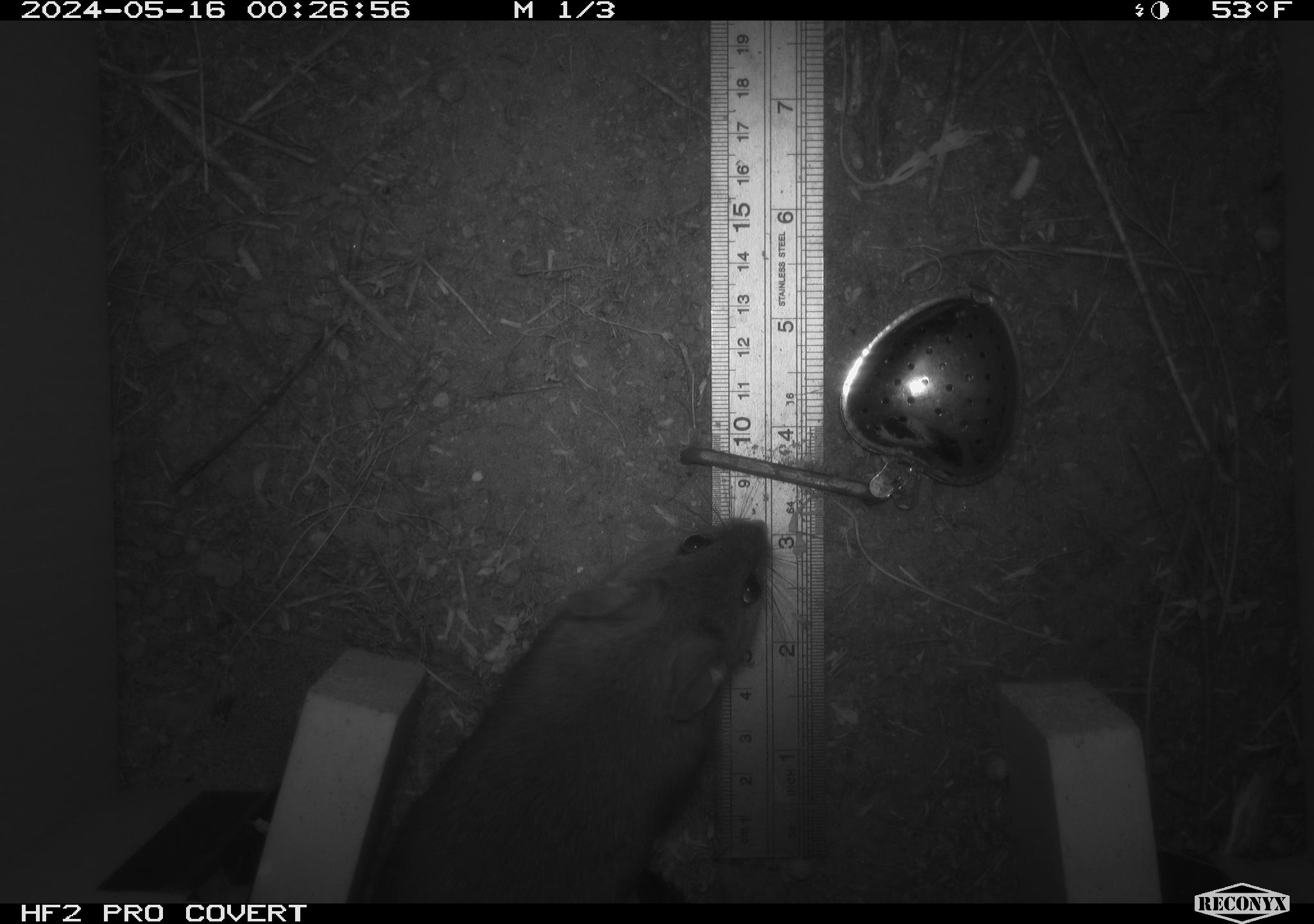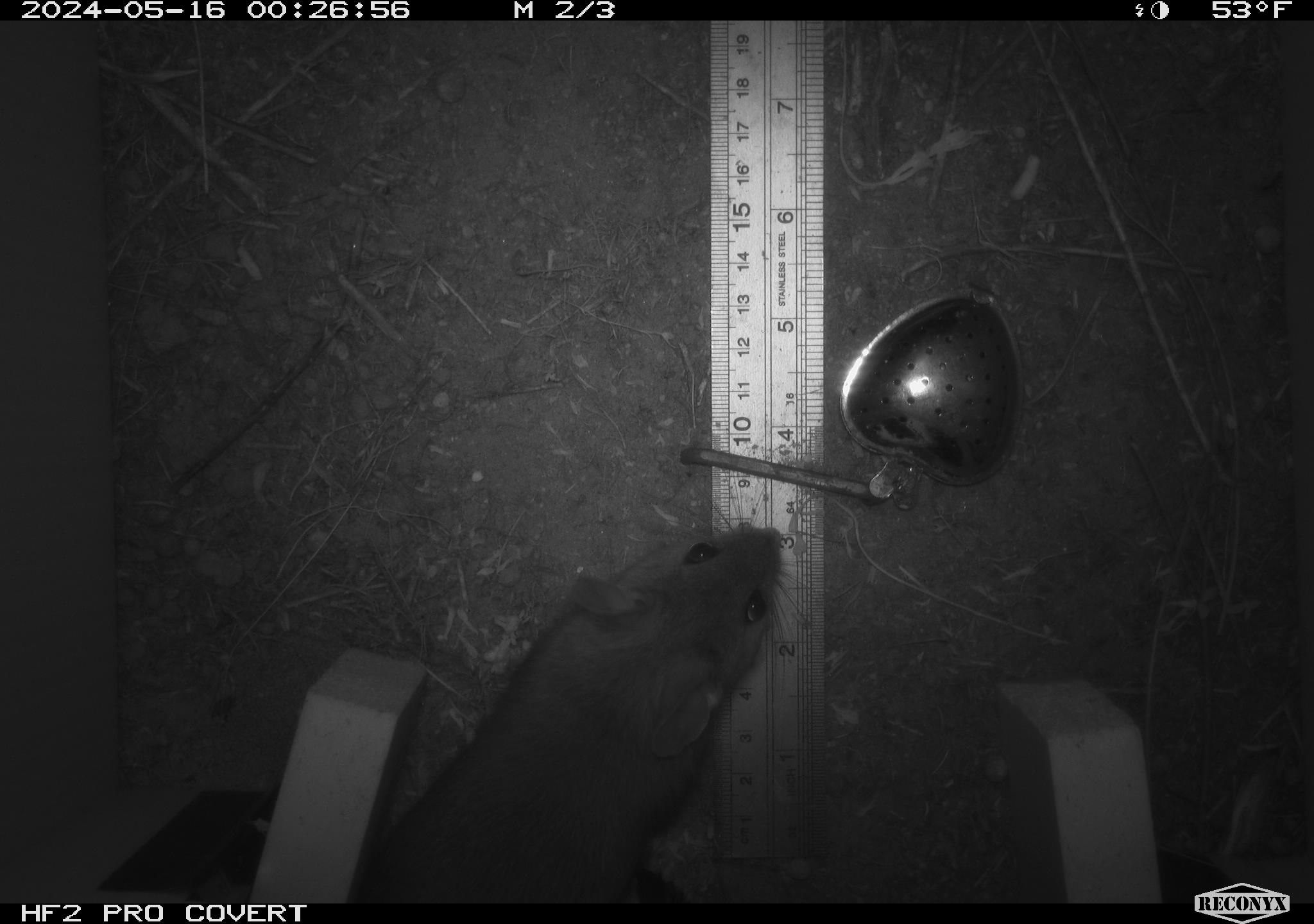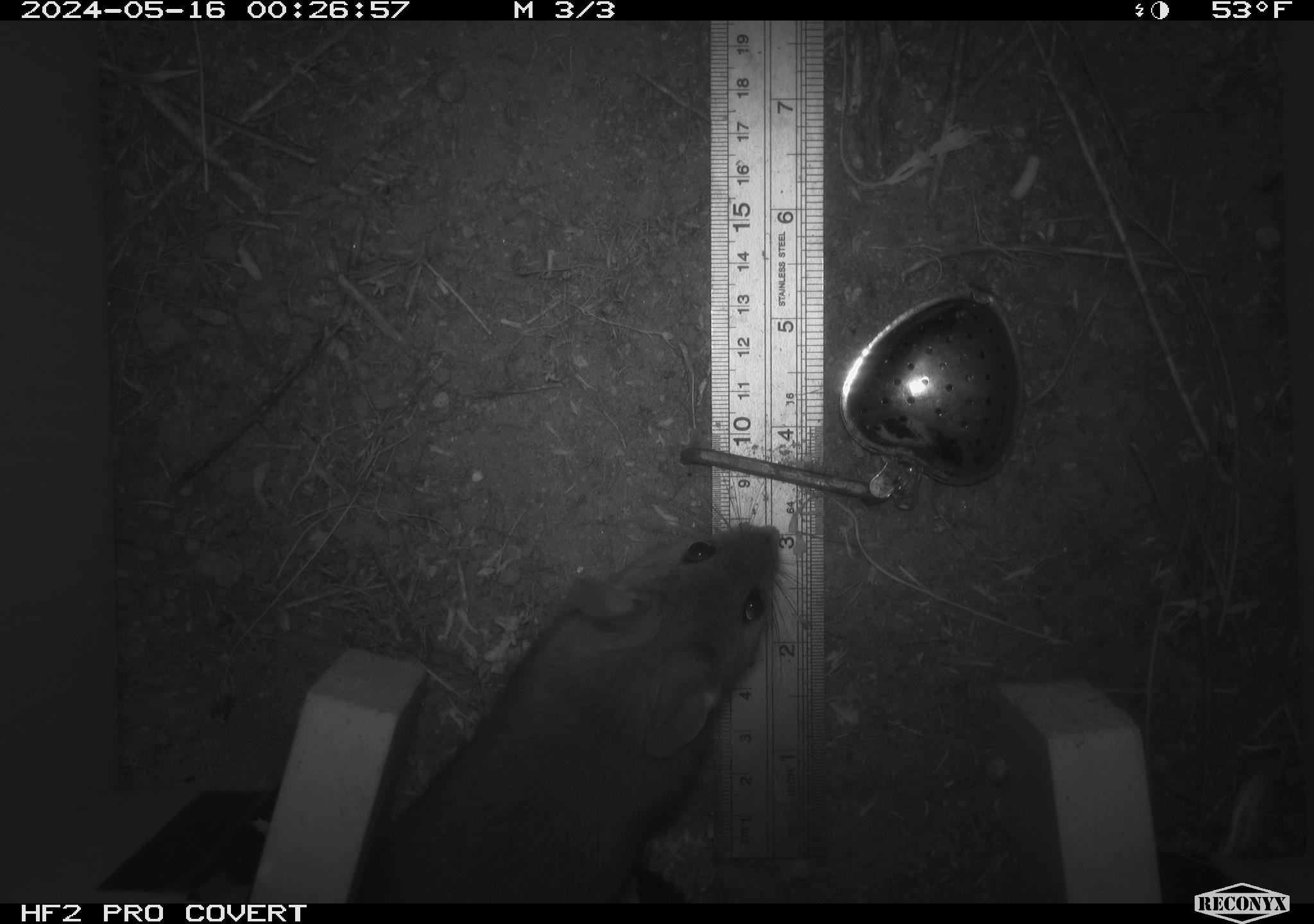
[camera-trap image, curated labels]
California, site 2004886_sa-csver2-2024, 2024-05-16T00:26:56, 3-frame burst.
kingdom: Animalia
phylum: Chordata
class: Mammalia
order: Rodentia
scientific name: Rodentia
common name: rodent